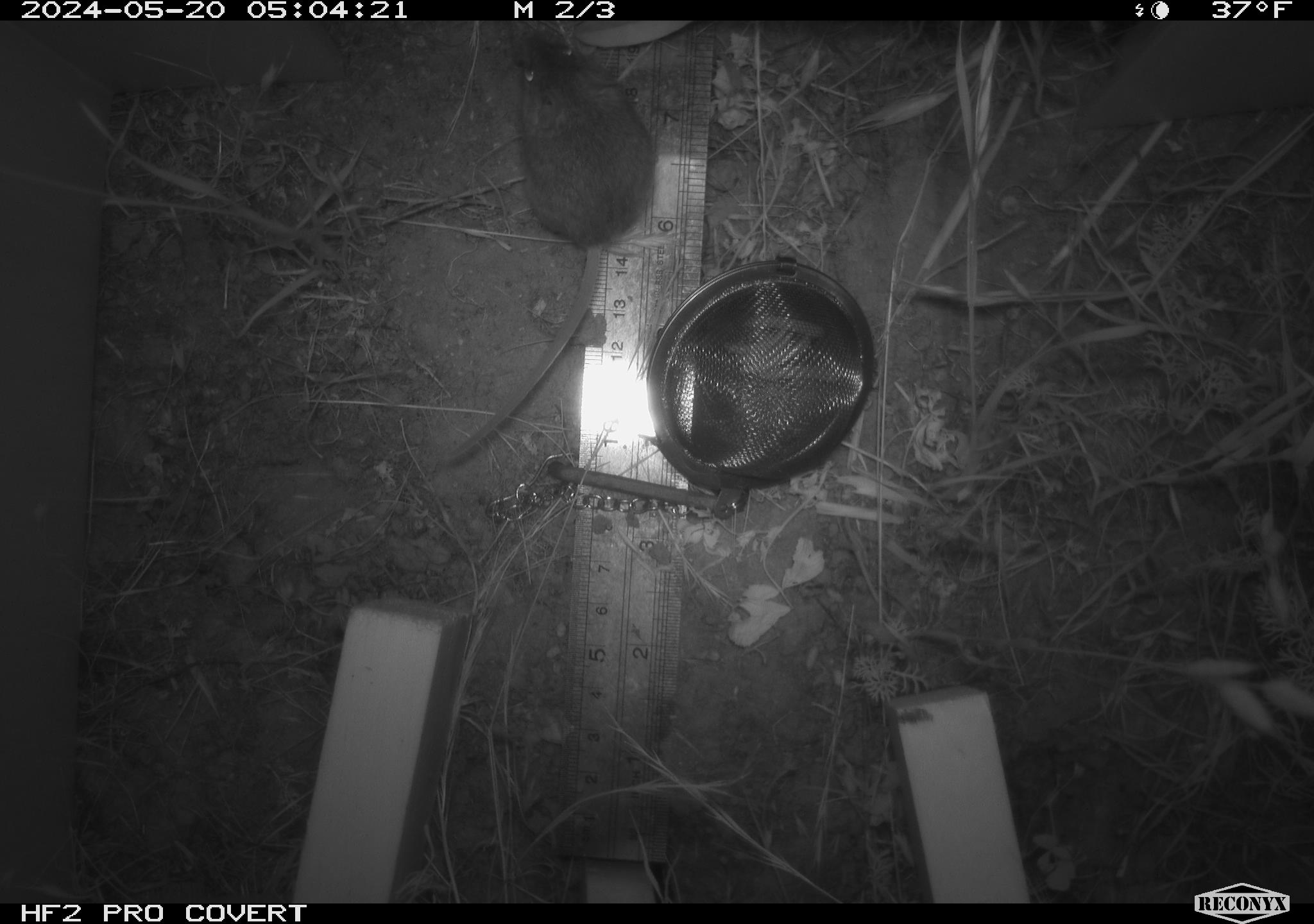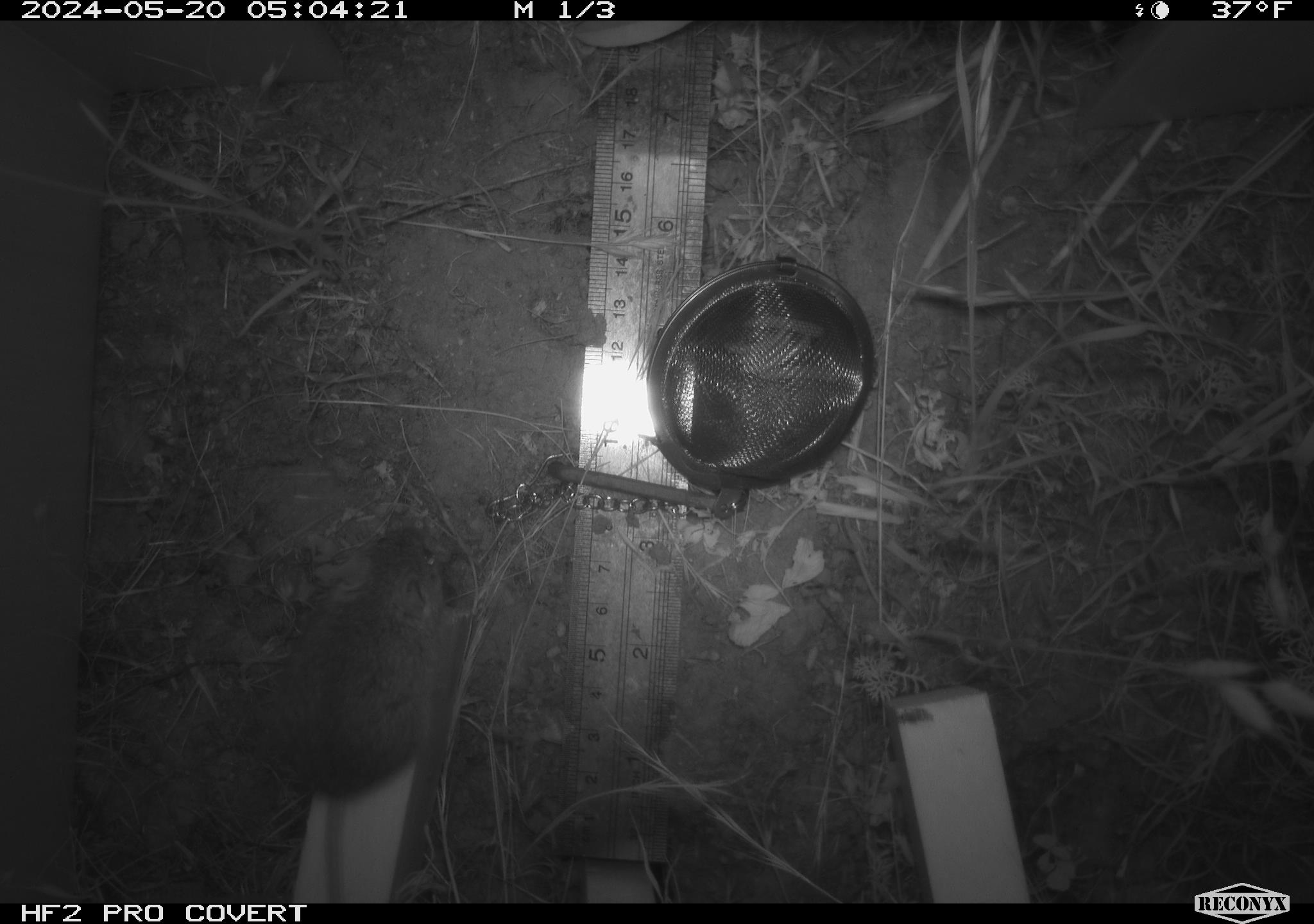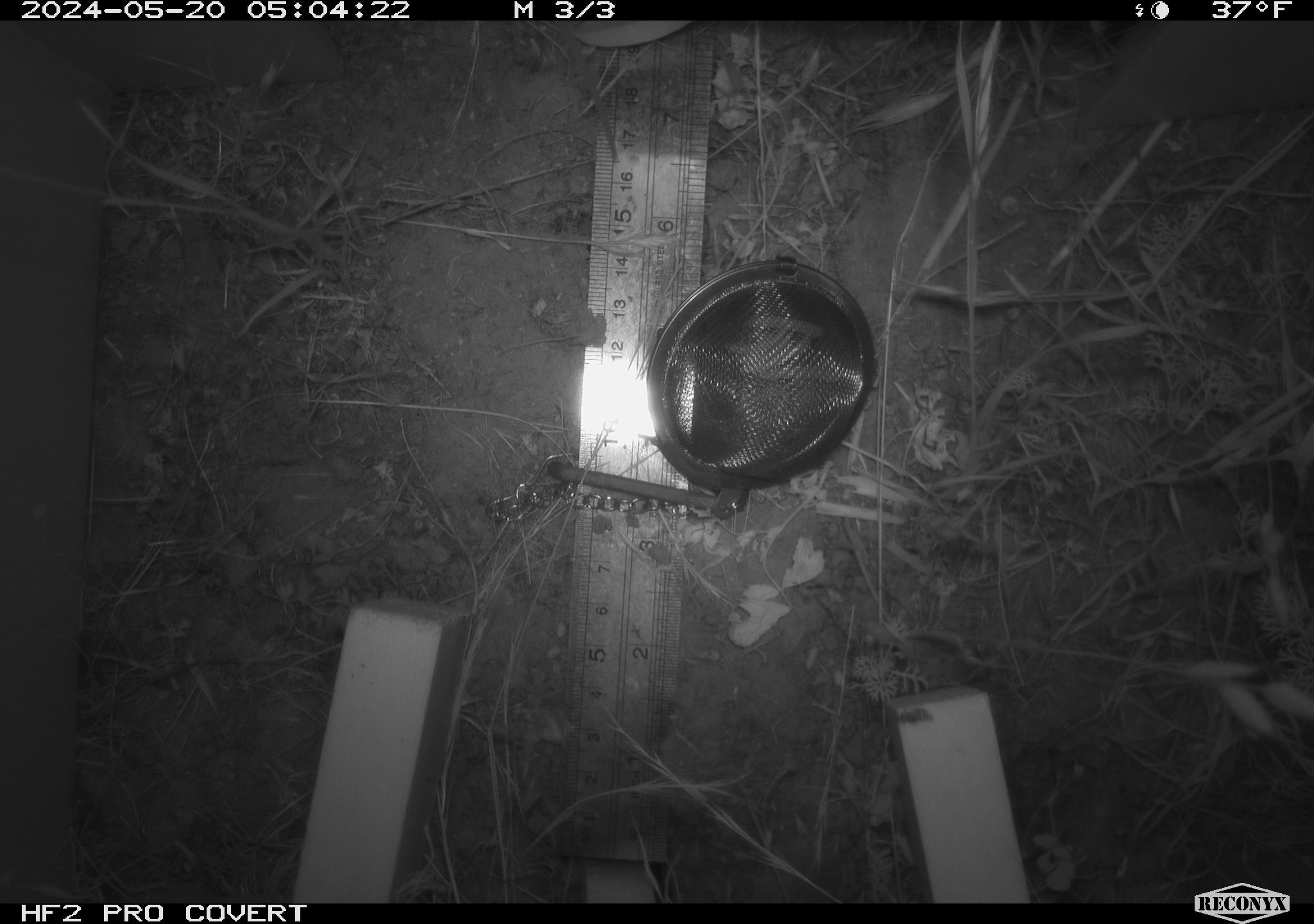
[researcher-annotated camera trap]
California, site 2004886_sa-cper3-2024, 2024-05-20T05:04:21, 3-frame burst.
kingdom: Animalia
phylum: Chordata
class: Mammalia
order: Rodentia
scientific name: Rodentia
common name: rodent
Rodent (Rodentia).